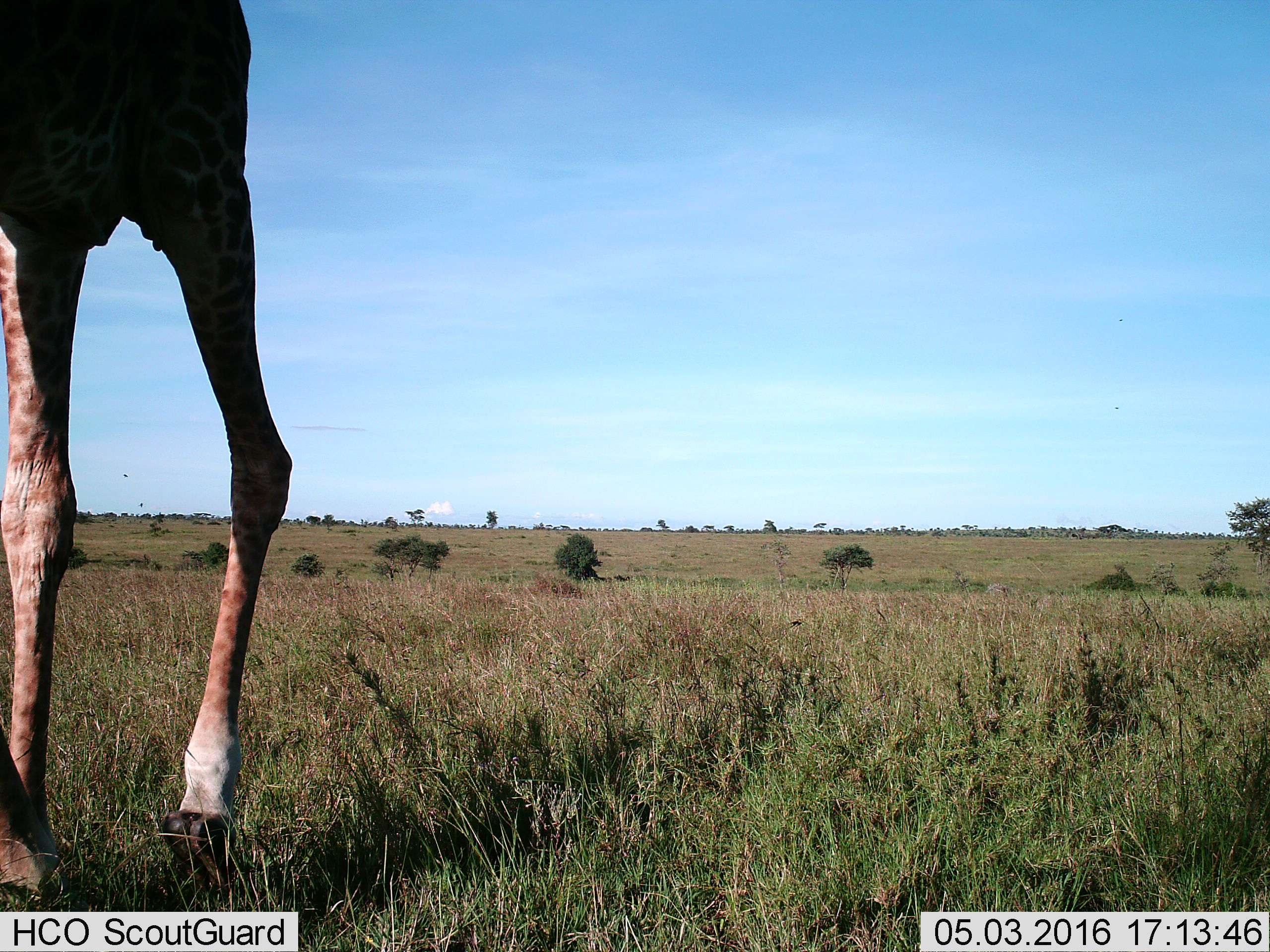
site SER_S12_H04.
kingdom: Animalia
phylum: Chordata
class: Mammalia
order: Artiodactyla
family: Giraffidae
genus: Giraffa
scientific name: Giraffa camelopardalis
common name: giraffe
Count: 1.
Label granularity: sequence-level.